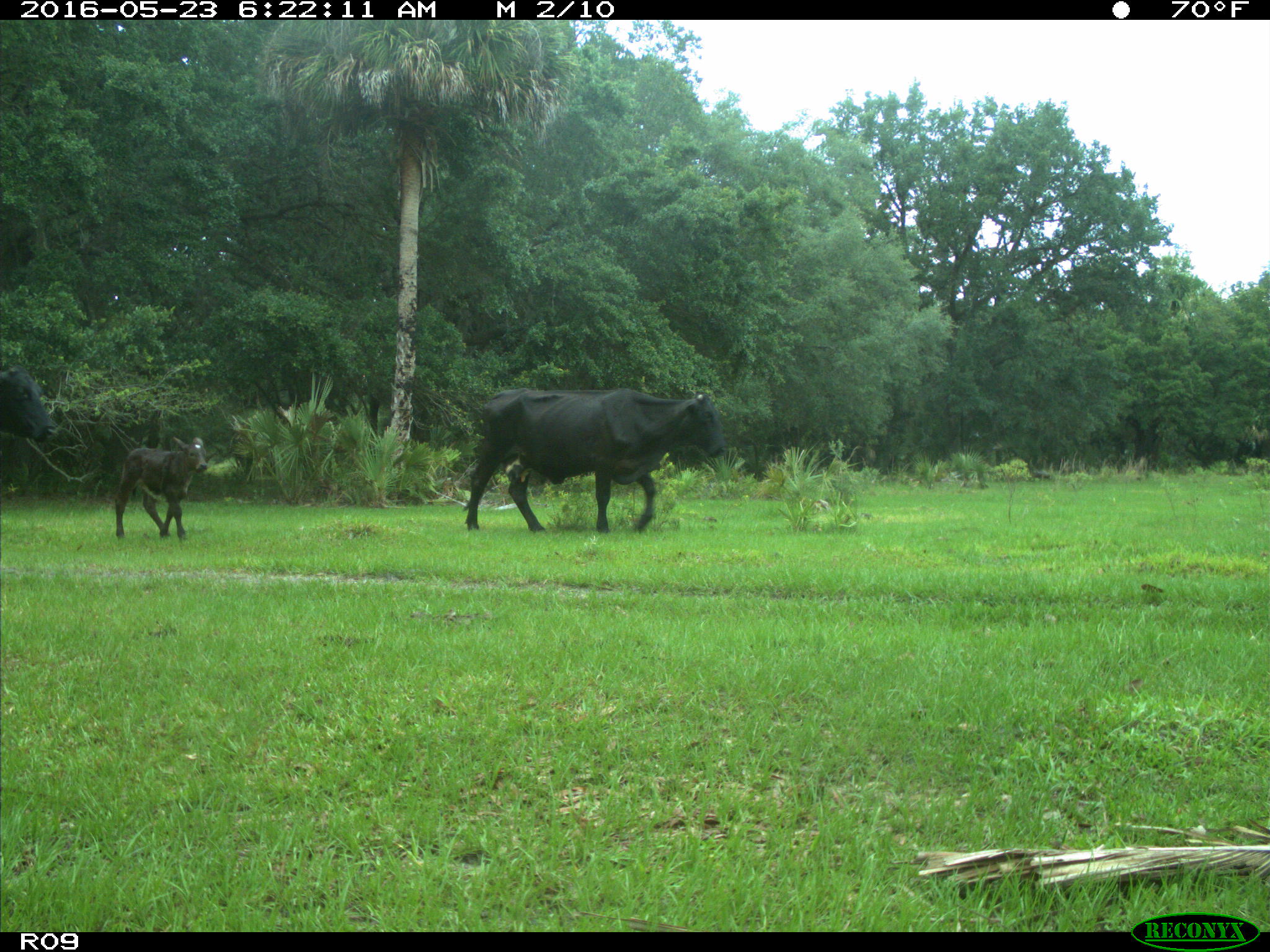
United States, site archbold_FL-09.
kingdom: Animalia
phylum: Chordata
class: Mammalia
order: Artiodactyla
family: Bovidae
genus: Bos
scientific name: Bos taurus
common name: domestic cow